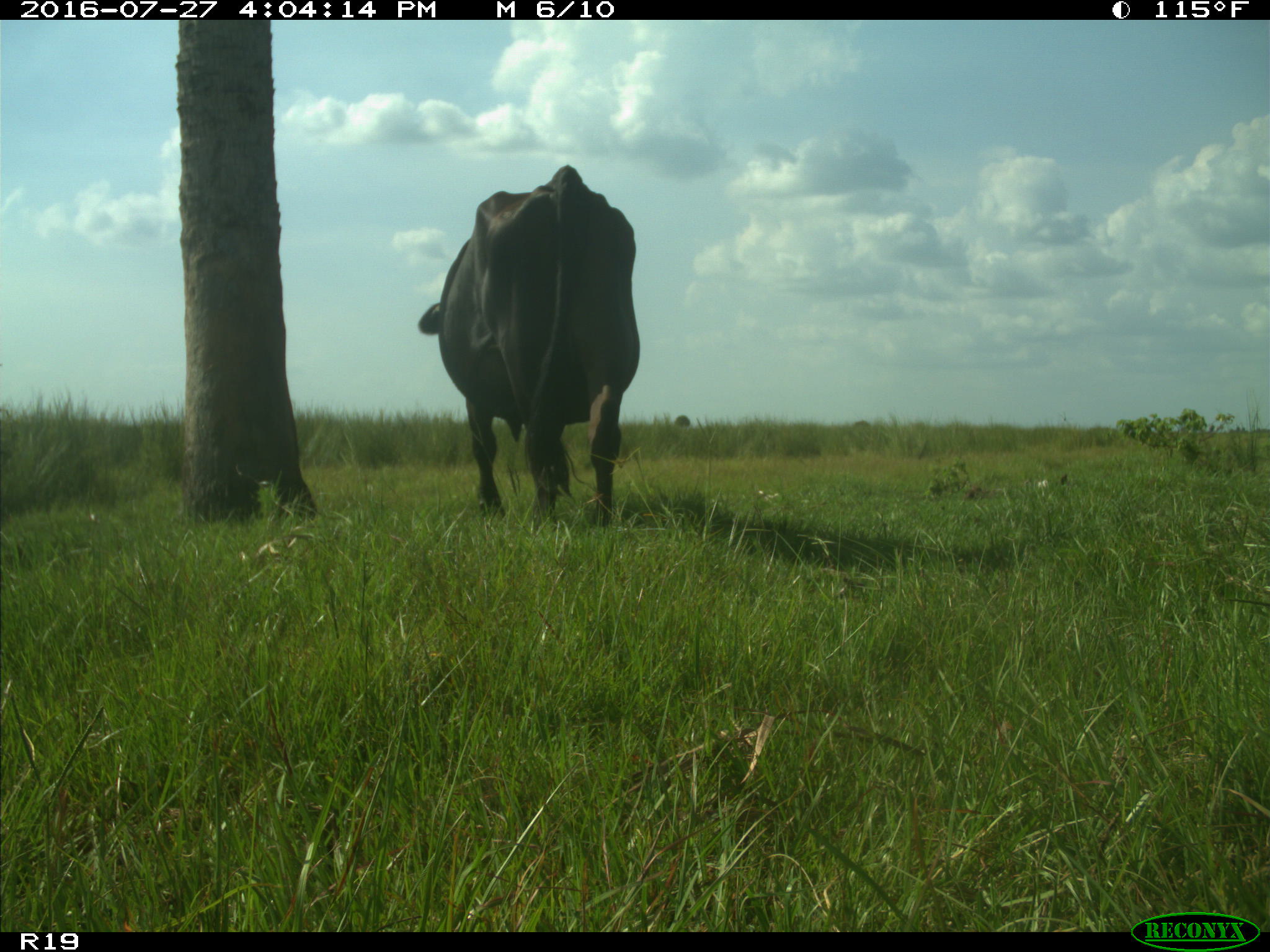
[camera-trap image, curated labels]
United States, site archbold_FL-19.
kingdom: Animalia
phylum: Chordata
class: Mammalia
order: Artiodactyla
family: Bovidae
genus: Bos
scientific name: Bos taurus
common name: domestic cow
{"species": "Bos taurus (domestic cow)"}